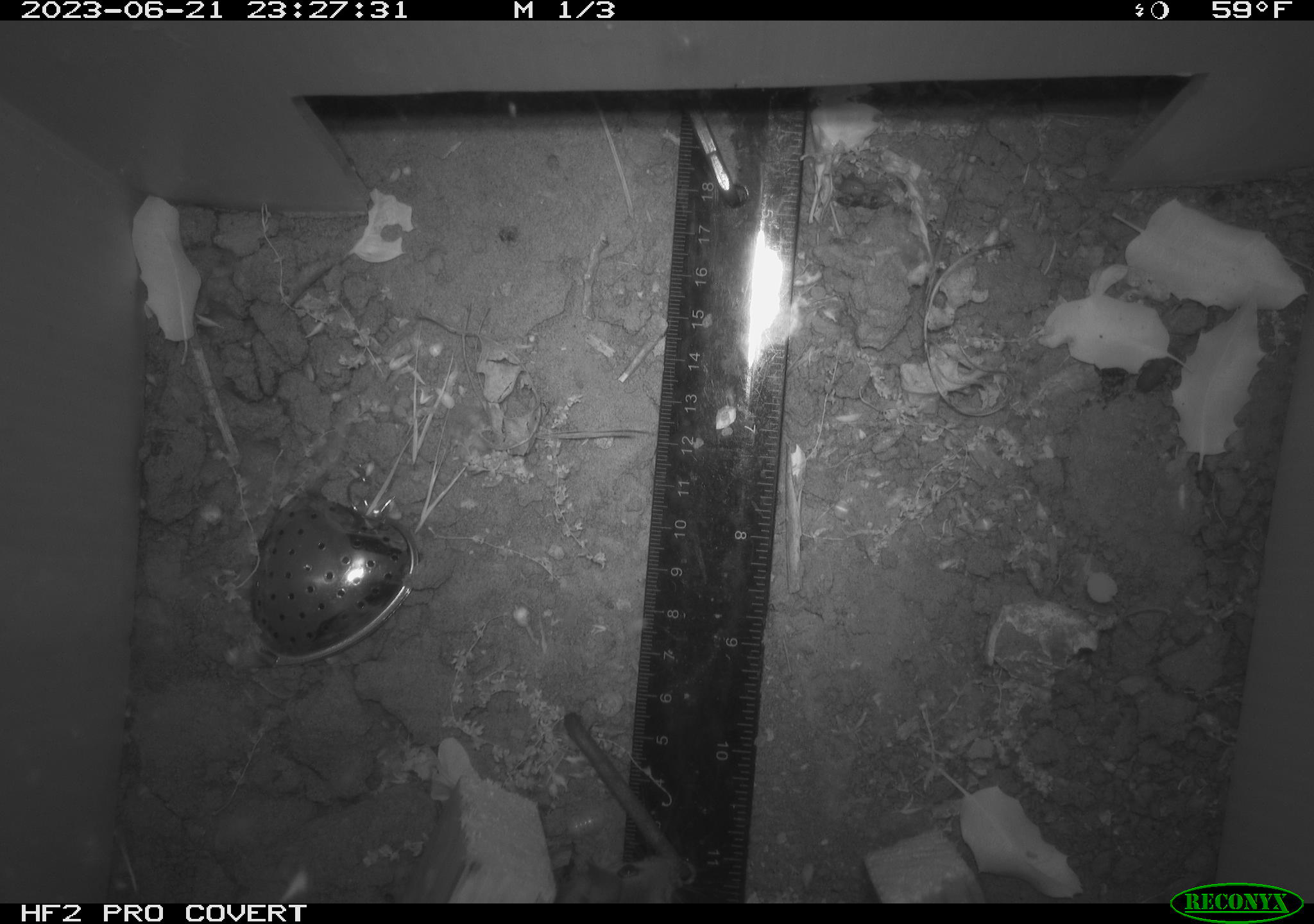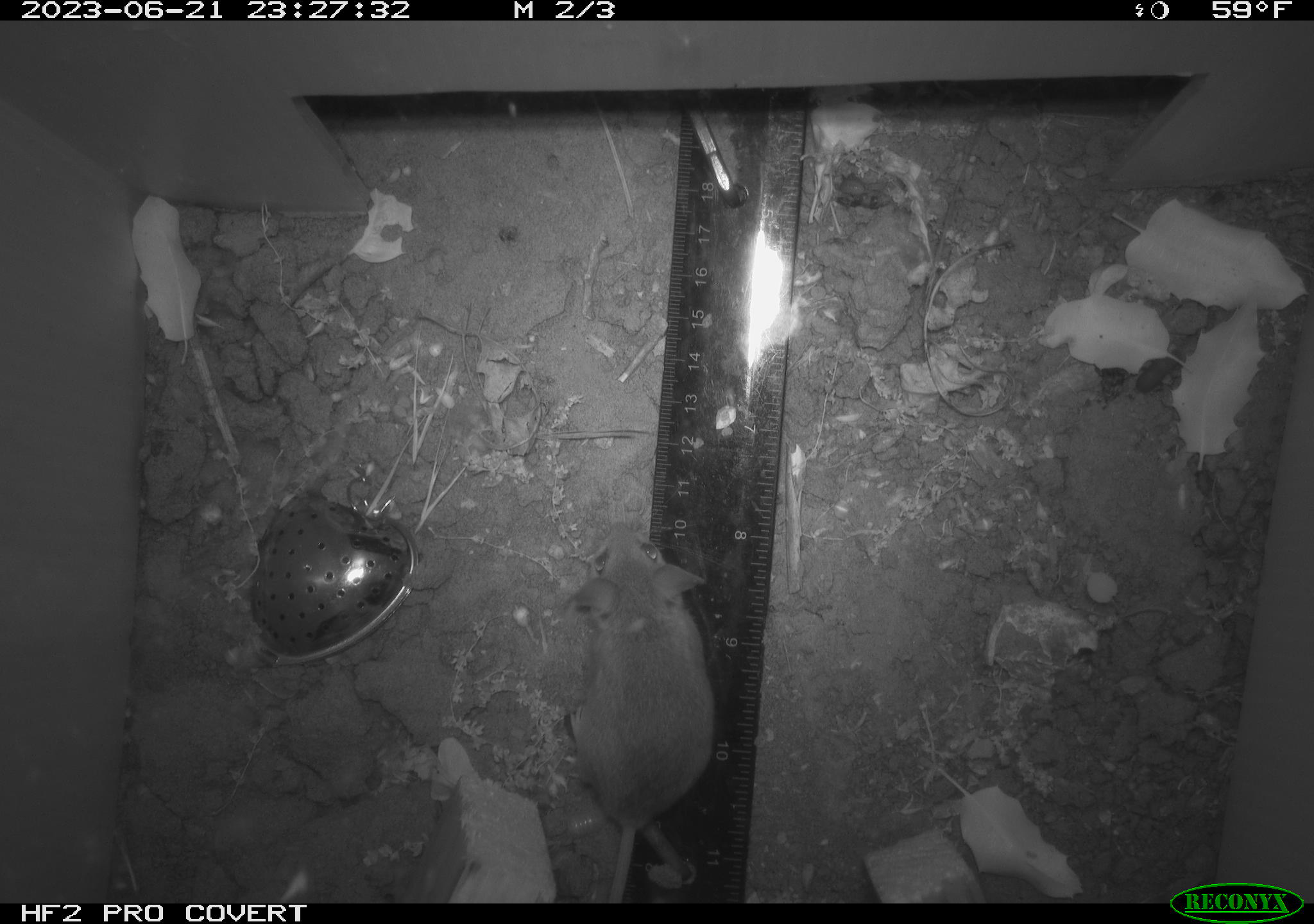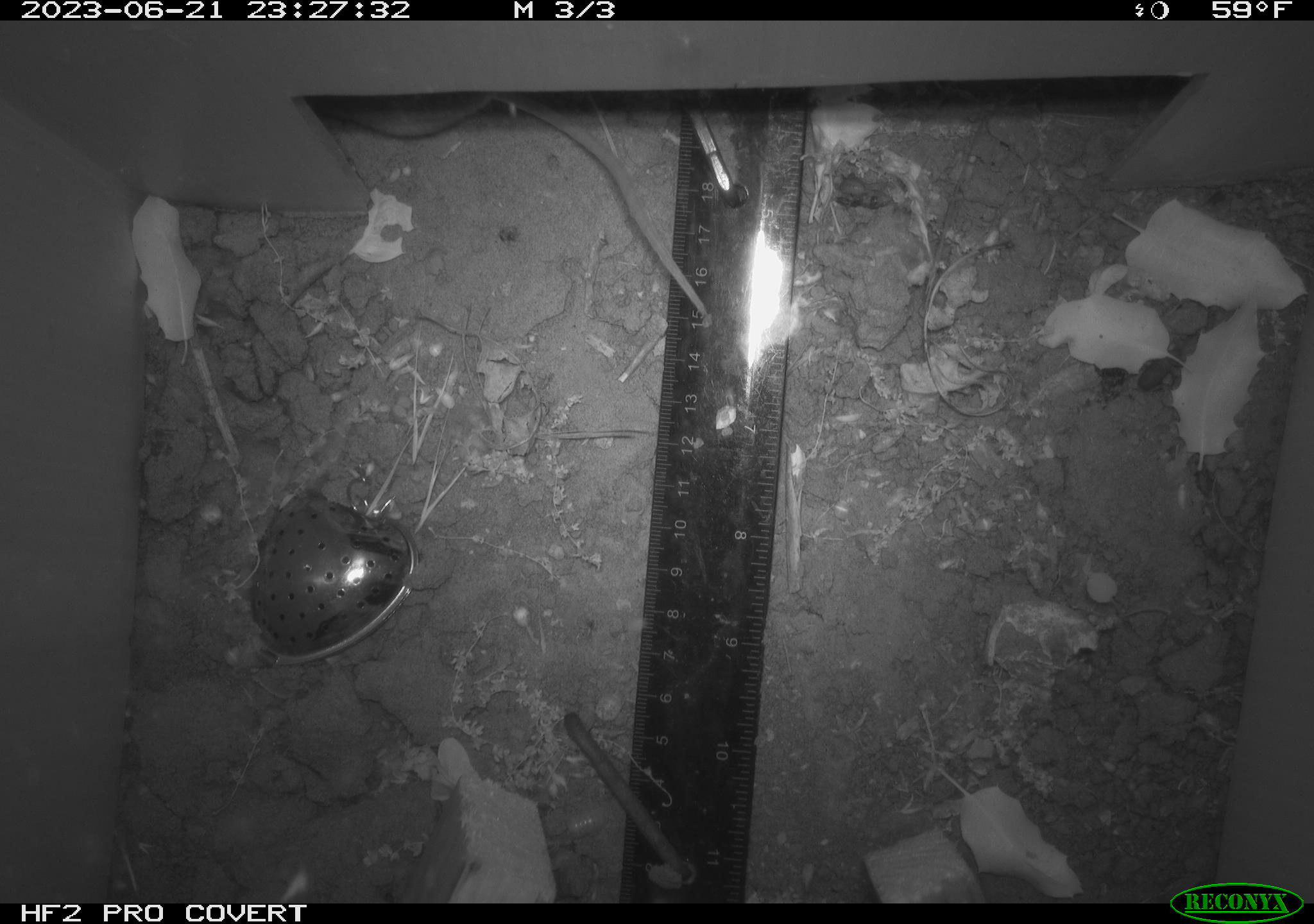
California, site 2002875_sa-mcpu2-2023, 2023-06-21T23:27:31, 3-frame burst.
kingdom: Animalia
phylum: Chordata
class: Mammalia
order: Rodentia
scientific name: Rodentia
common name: mouse species